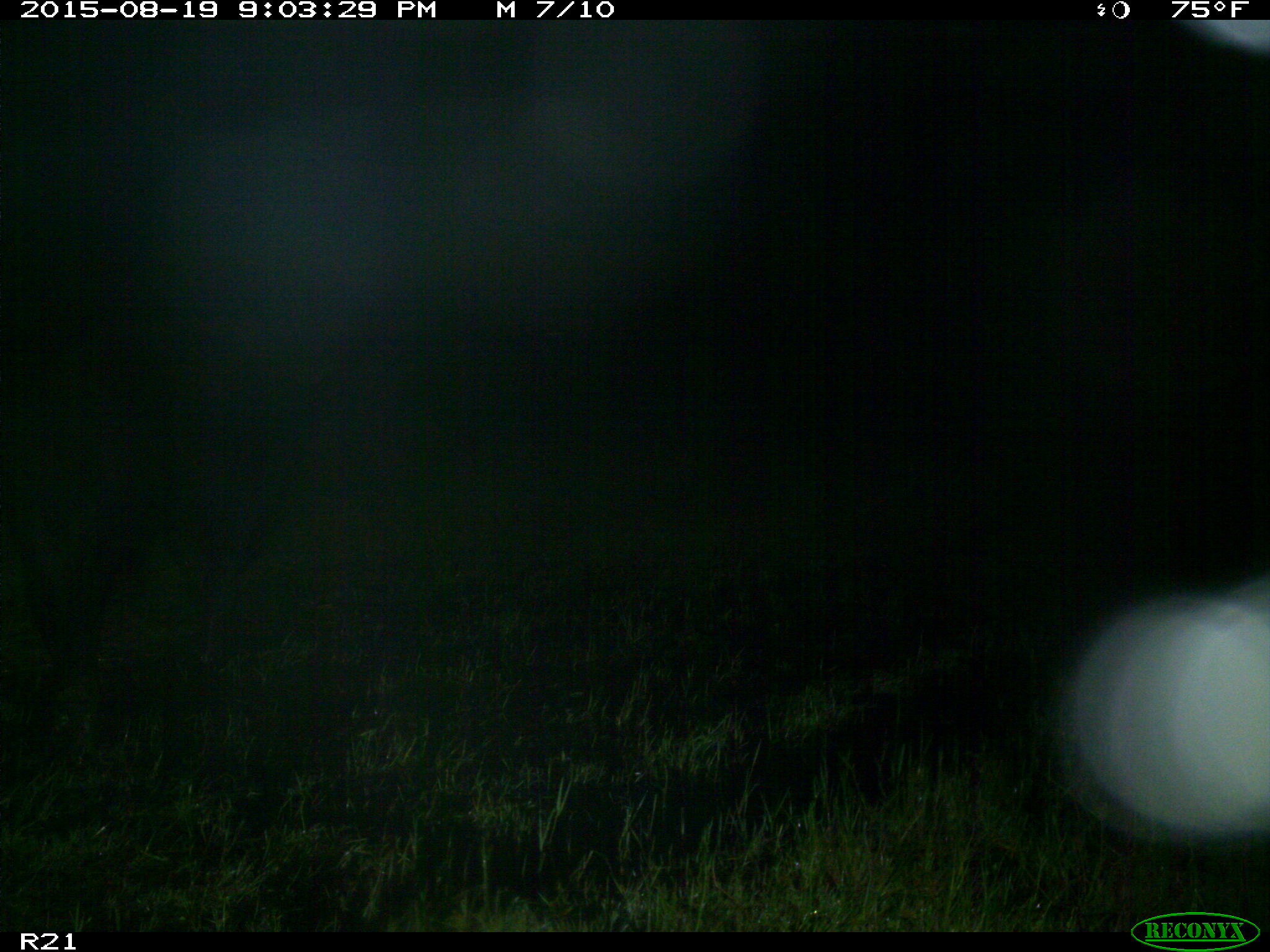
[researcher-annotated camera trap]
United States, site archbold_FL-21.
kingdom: Animalia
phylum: Chordata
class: Mammalia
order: Artiodactyla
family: Bovidae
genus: Bos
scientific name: Bos taurus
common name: domestic cow